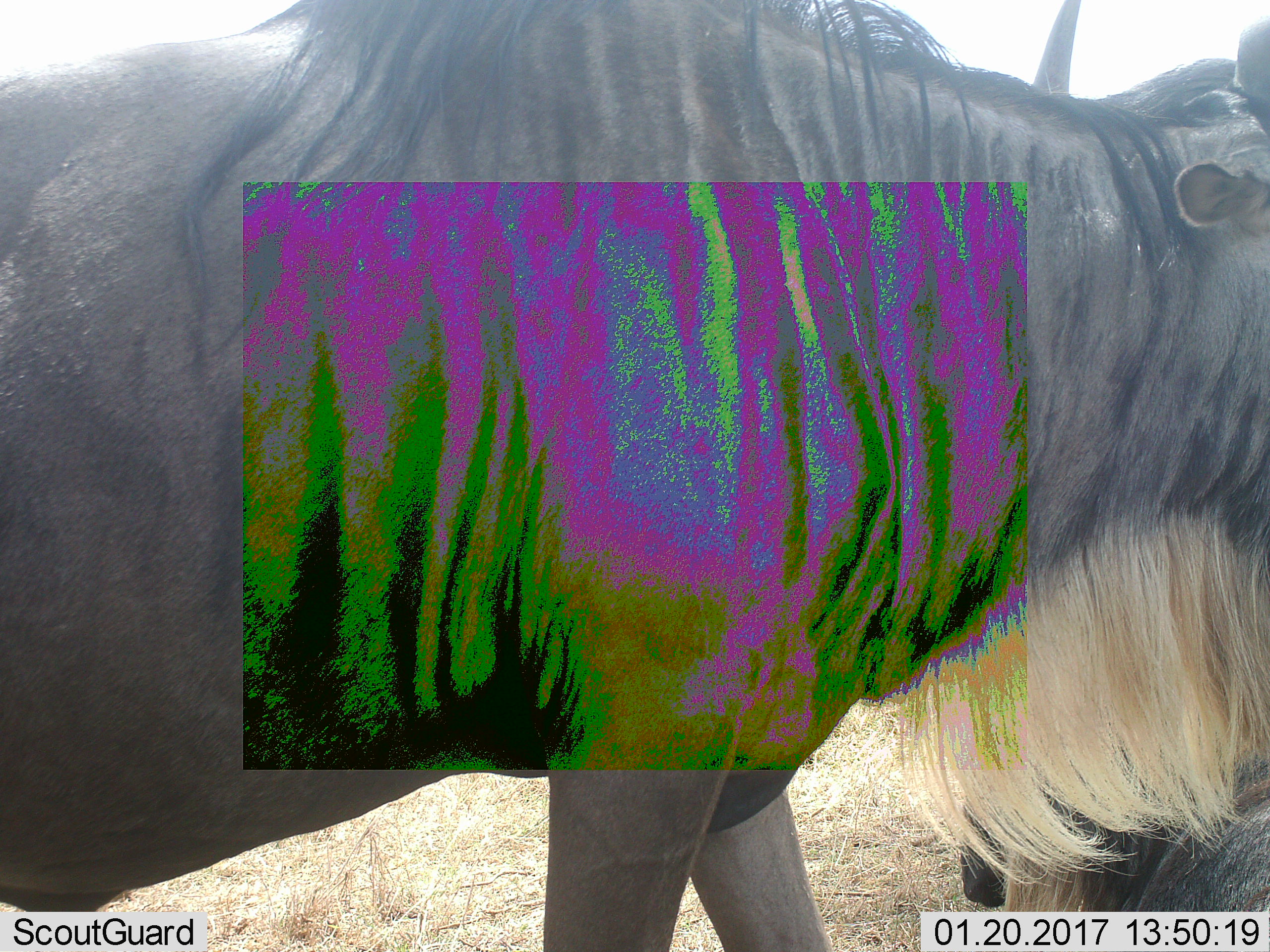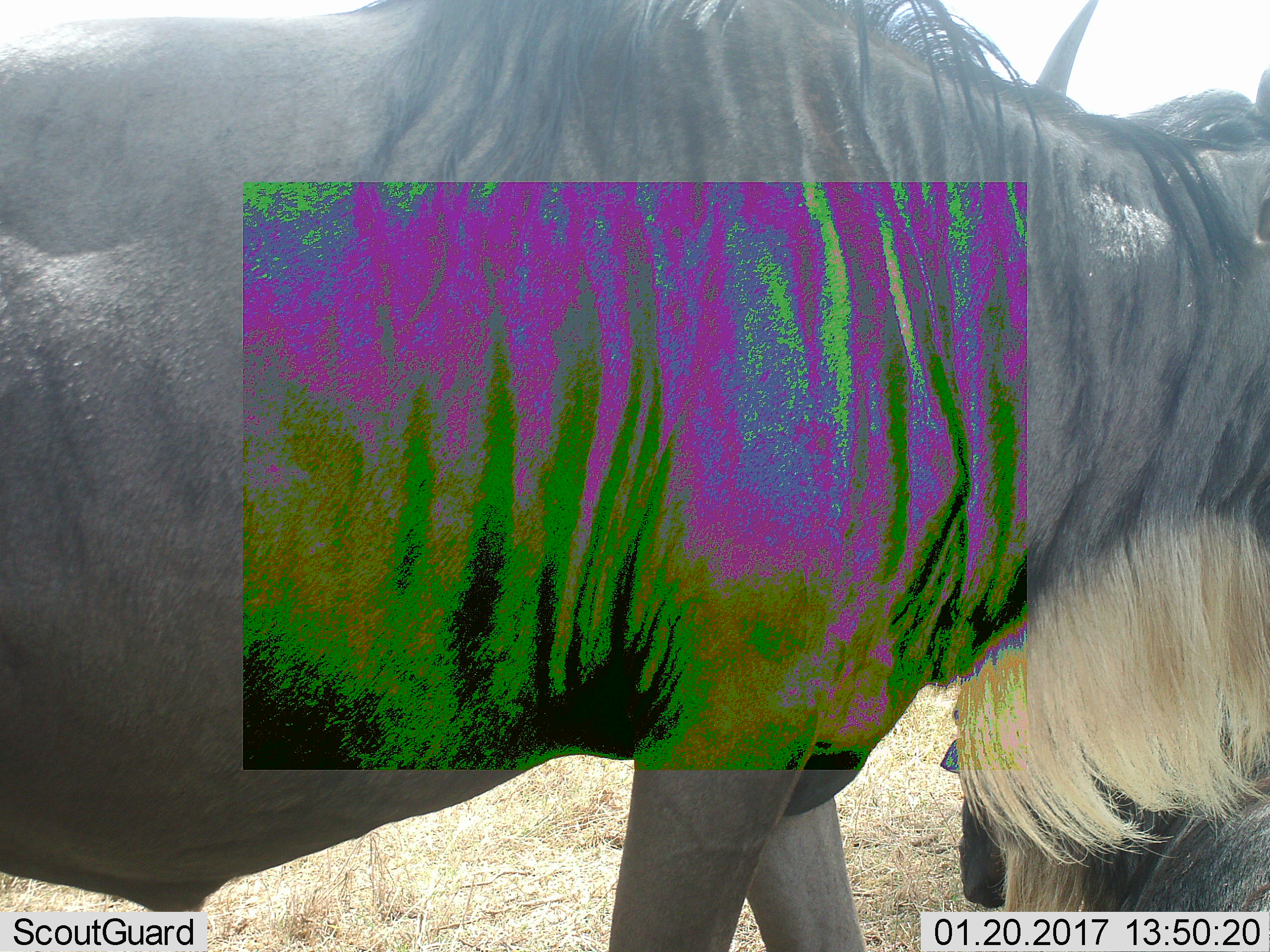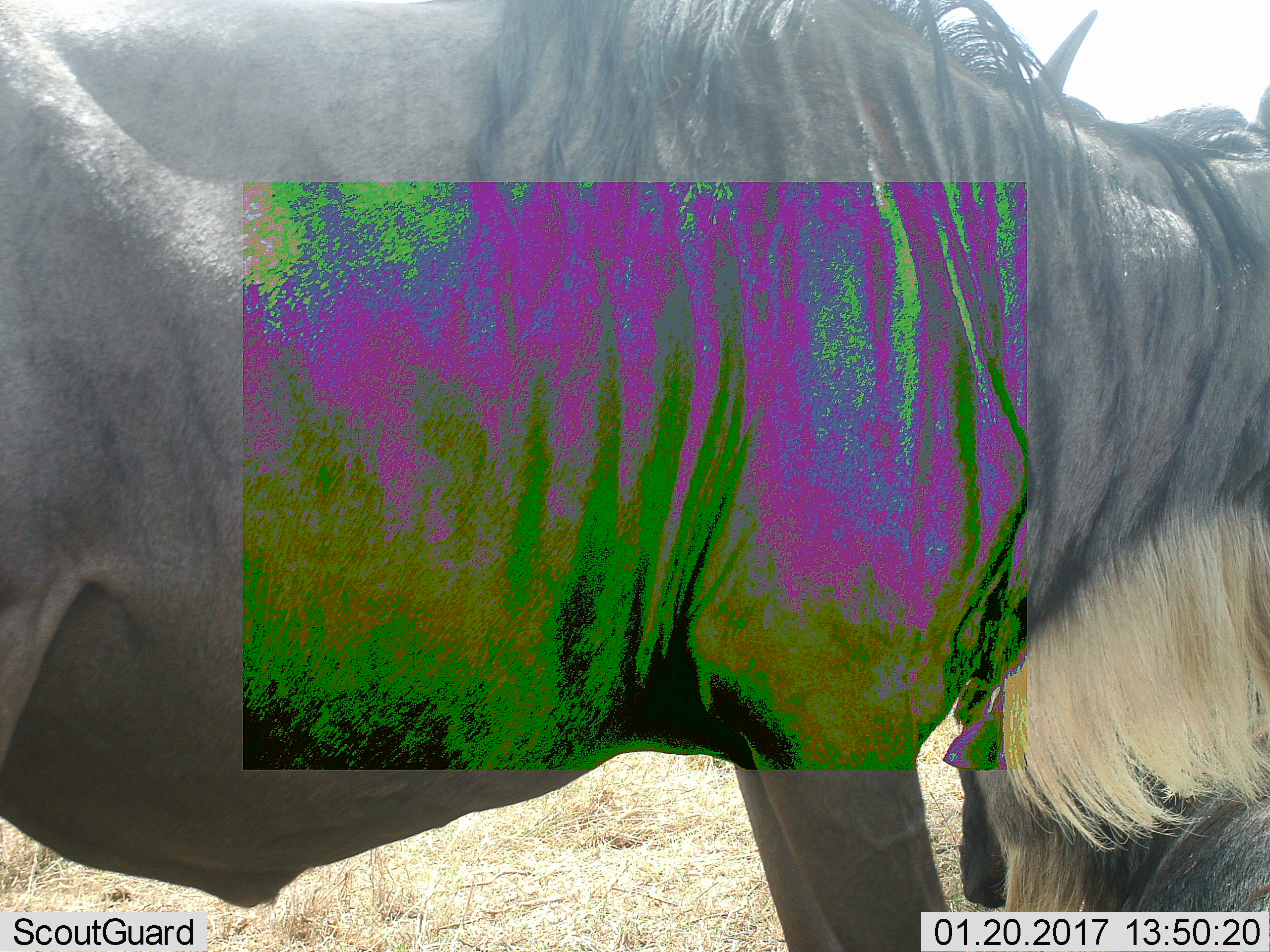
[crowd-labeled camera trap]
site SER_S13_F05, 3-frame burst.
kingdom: Animalia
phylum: Chordata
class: Mammalia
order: Artiodactyla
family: Bovidae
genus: Connochaetes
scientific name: Connochaetes taurinus taurinus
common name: blue wildebeest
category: wildebeestblue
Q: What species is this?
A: Wildebeestblue (blue wildebeest) (Connochaetes taurinus taurinus).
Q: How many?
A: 1.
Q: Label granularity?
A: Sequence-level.